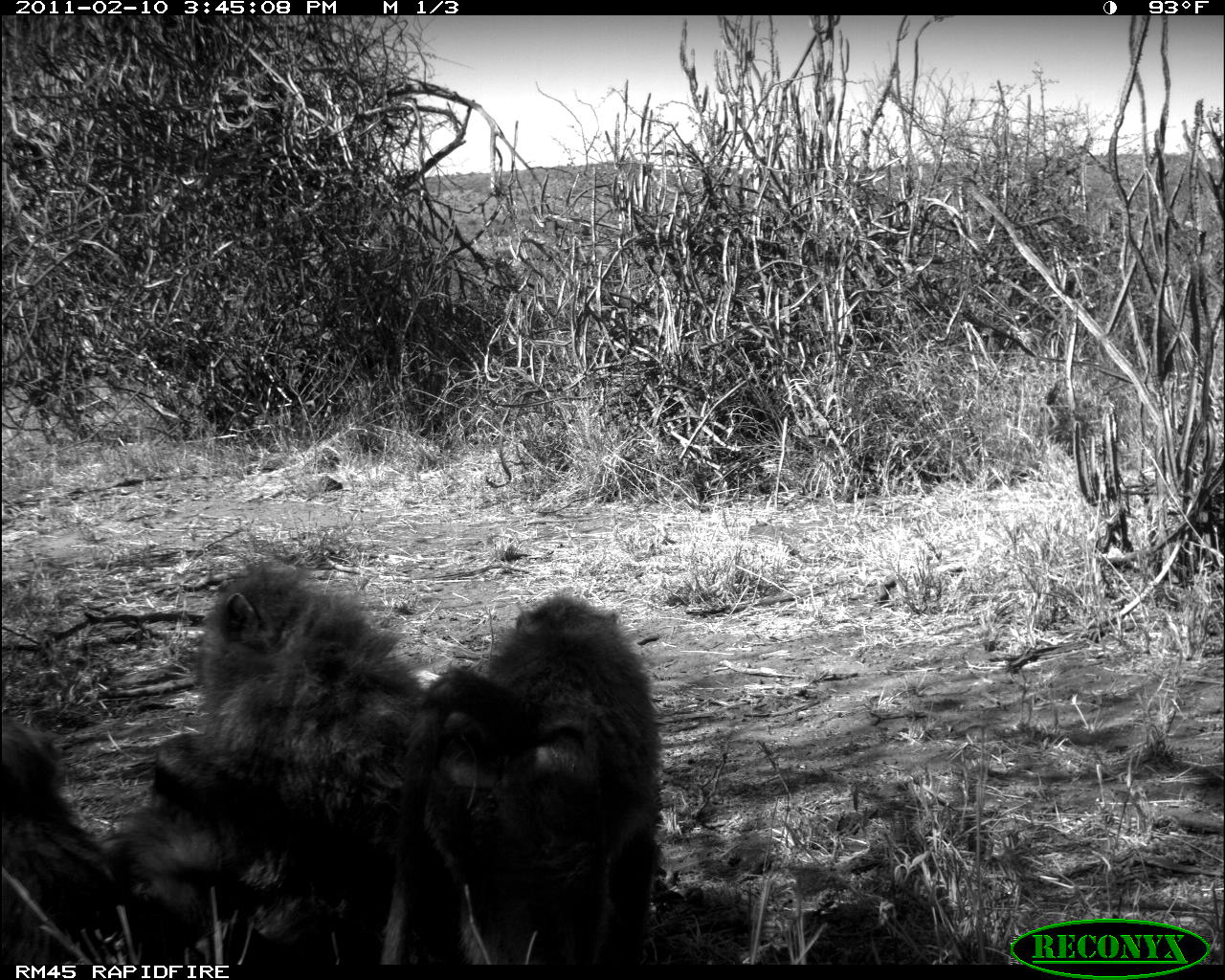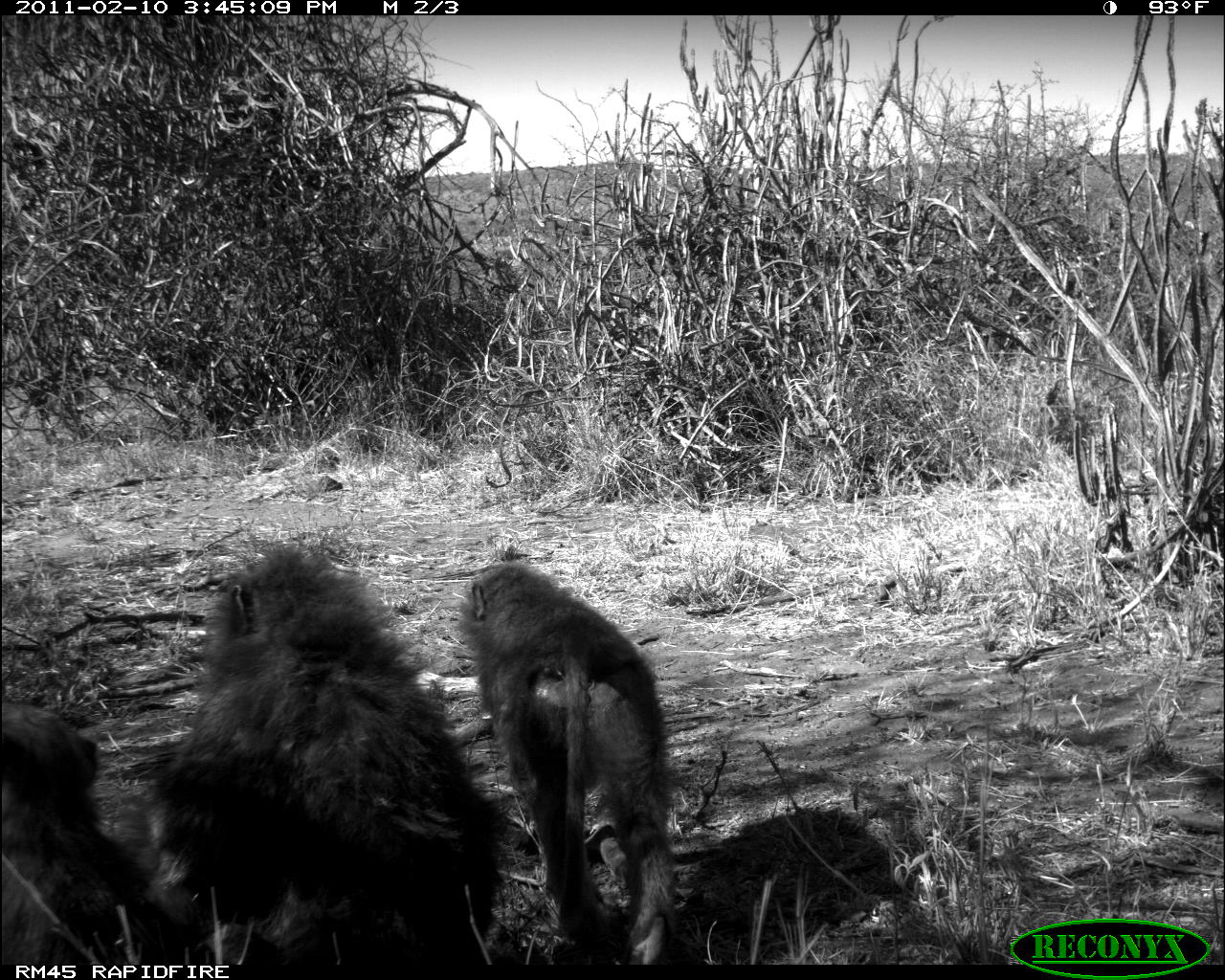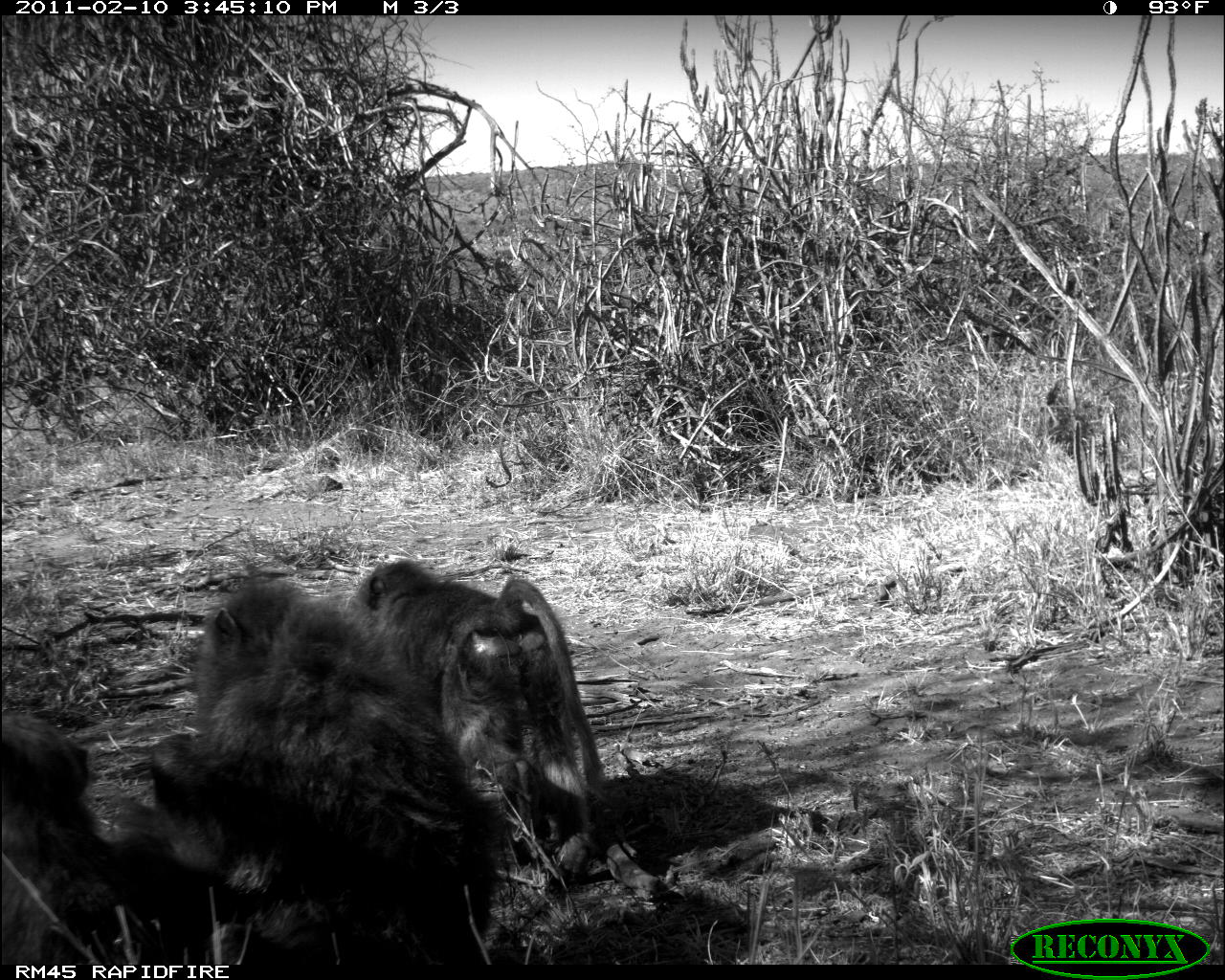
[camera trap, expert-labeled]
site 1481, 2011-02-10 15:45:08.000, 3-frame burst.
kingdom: Animalia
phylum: Chordata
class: Mammalia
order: Primates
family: Cercopithecidae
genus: Papio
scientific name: Papio anubis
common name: olive baboon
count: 3